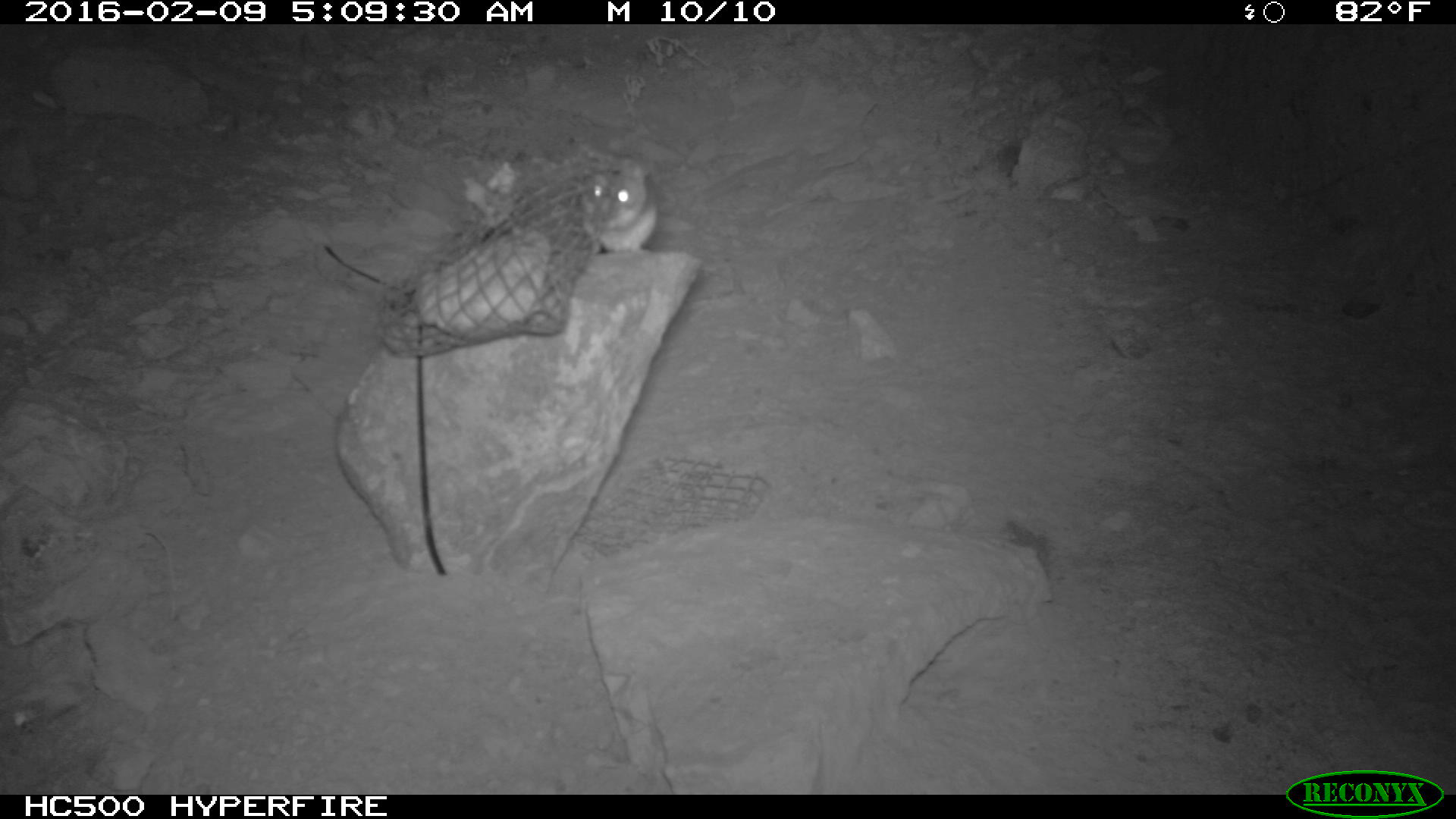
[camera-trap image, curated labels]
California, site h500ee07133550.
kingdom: Animalia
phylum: Chordata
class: Mammalia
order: Rodentia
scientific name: Rodentia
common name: rodent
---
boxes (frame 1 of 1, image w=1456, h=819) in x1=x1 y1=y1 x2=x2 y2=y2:
rodent: x1=579 y1=165 x2=661 y2=256